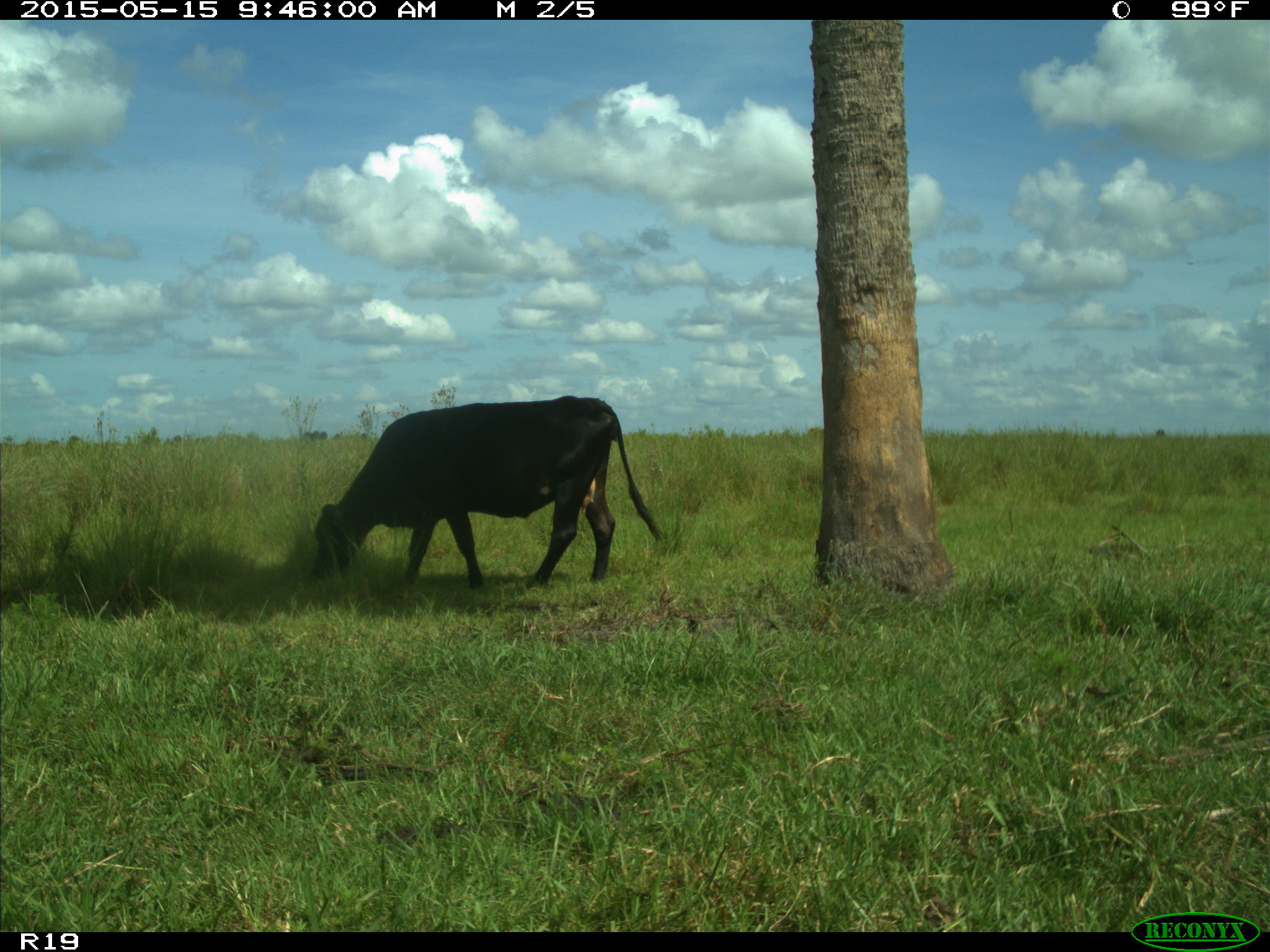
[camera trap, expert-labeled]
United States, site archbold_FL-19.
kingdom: Animalia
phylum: Chordata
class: Mammalia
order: Artiodactyla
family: Bovidae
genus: Bos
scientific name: Bos taurus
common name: domestic cow